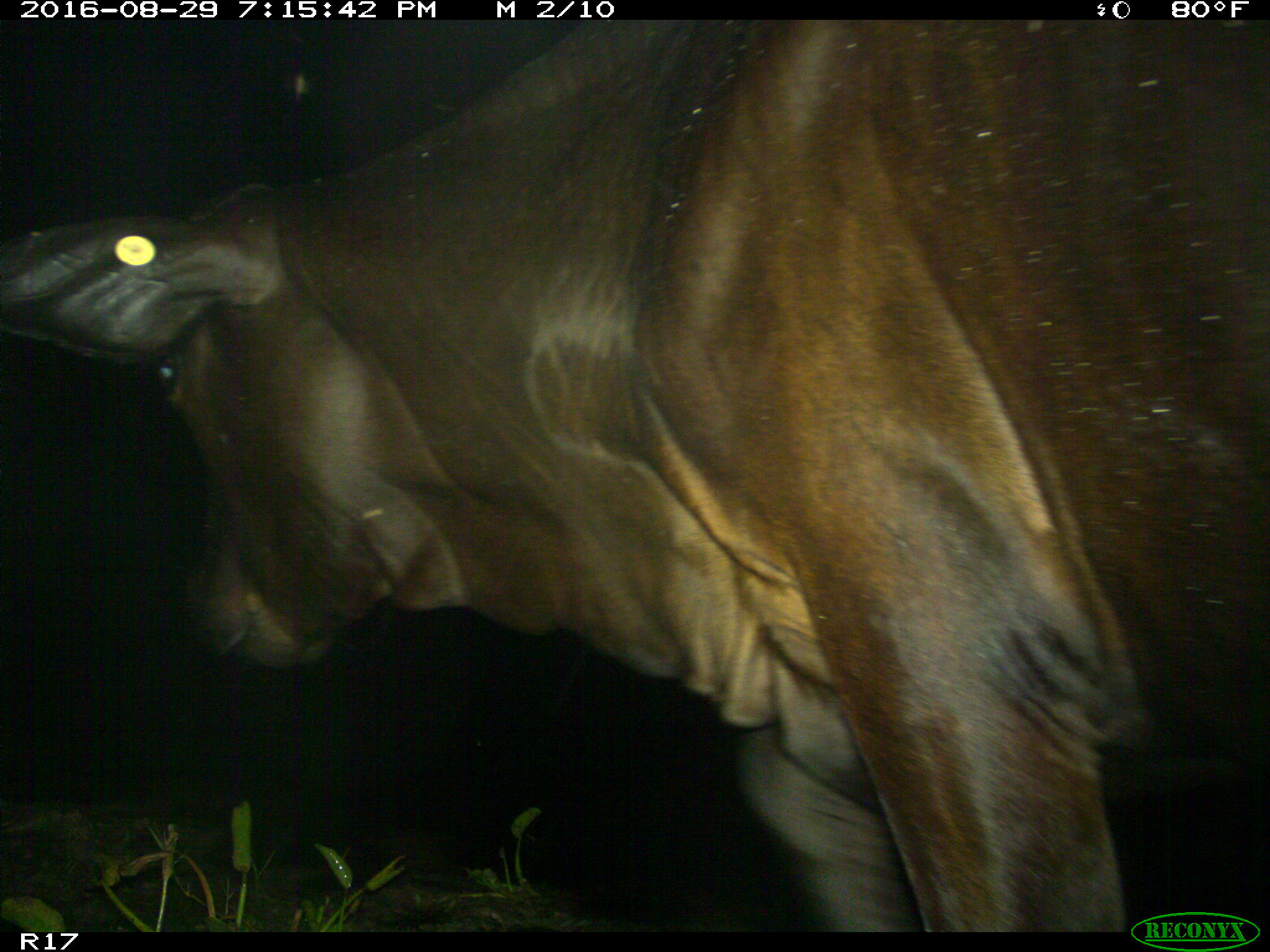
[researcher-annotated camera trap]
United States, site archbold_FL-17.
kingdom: Animalia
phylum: Chordata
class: Mammalia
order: Artiodactyla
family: Bovidae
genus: Bos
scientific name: Bos taurus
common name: domestic cow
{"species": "Bos taurus (domestic cow)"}